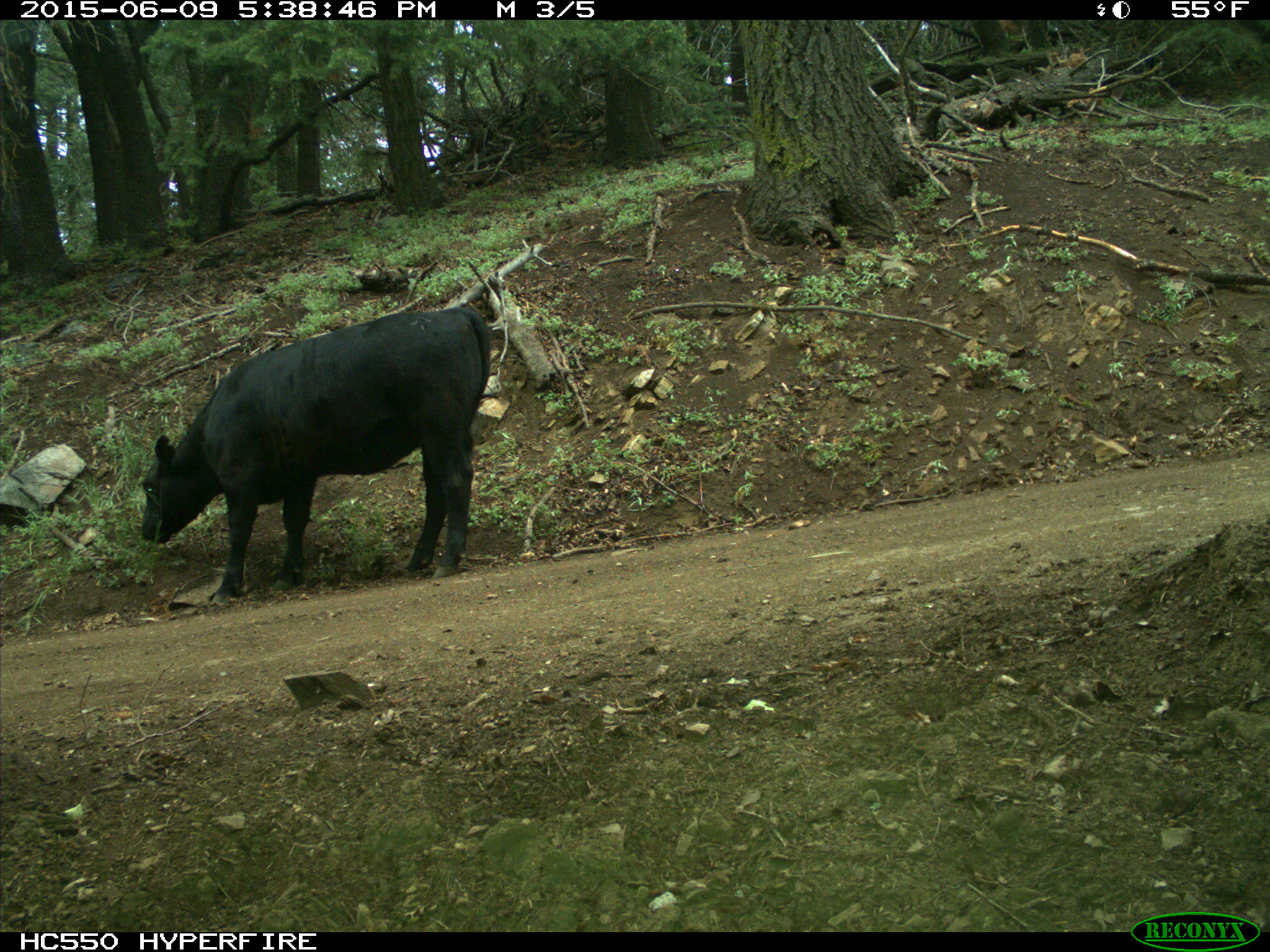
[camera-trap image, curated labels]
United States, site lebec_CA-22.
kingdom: Animalia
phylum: Chordata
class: Mammalia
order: Artiodactyla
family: Bovidae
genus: Bos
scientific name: Bos taurus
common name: domestic cow